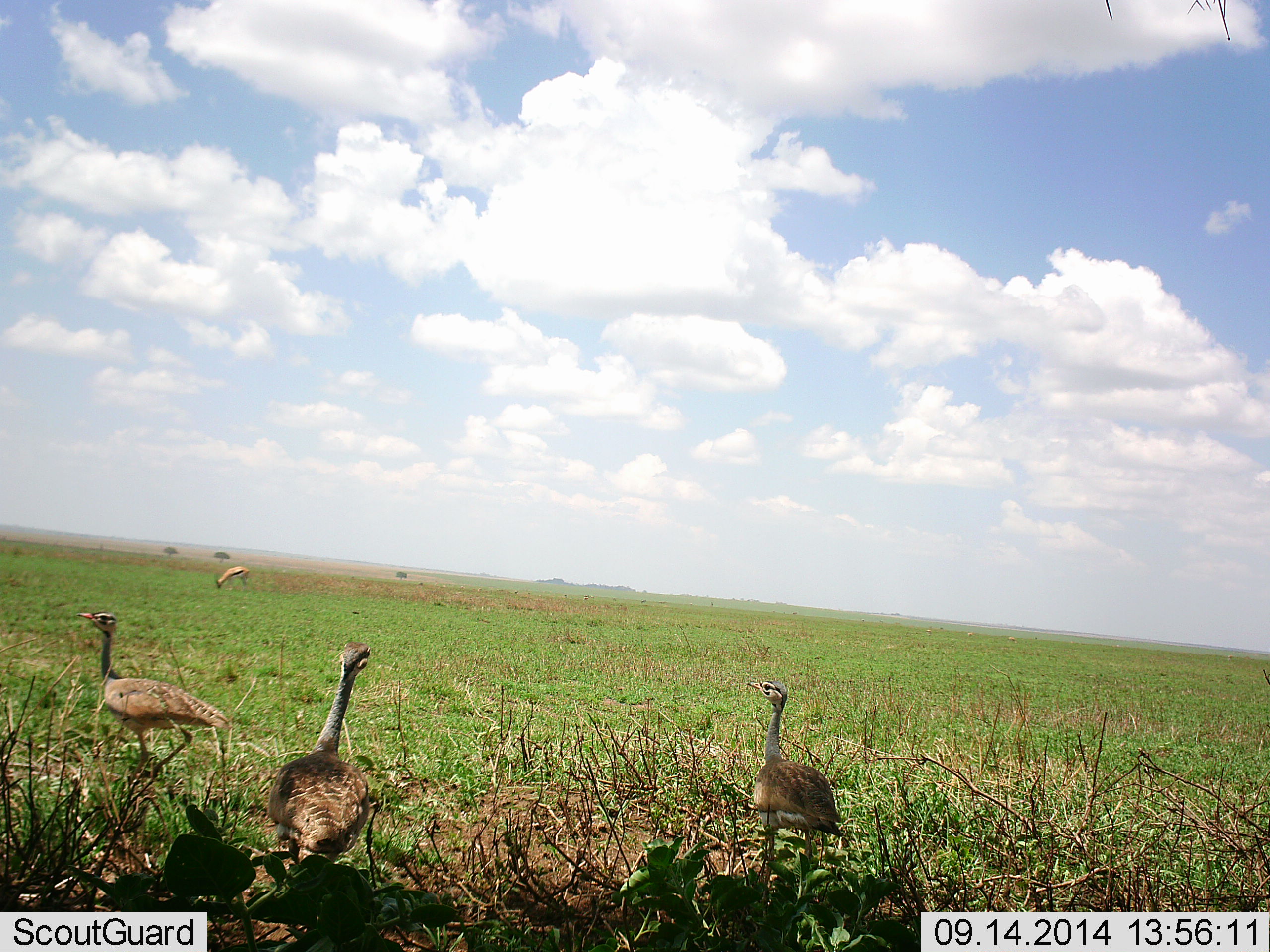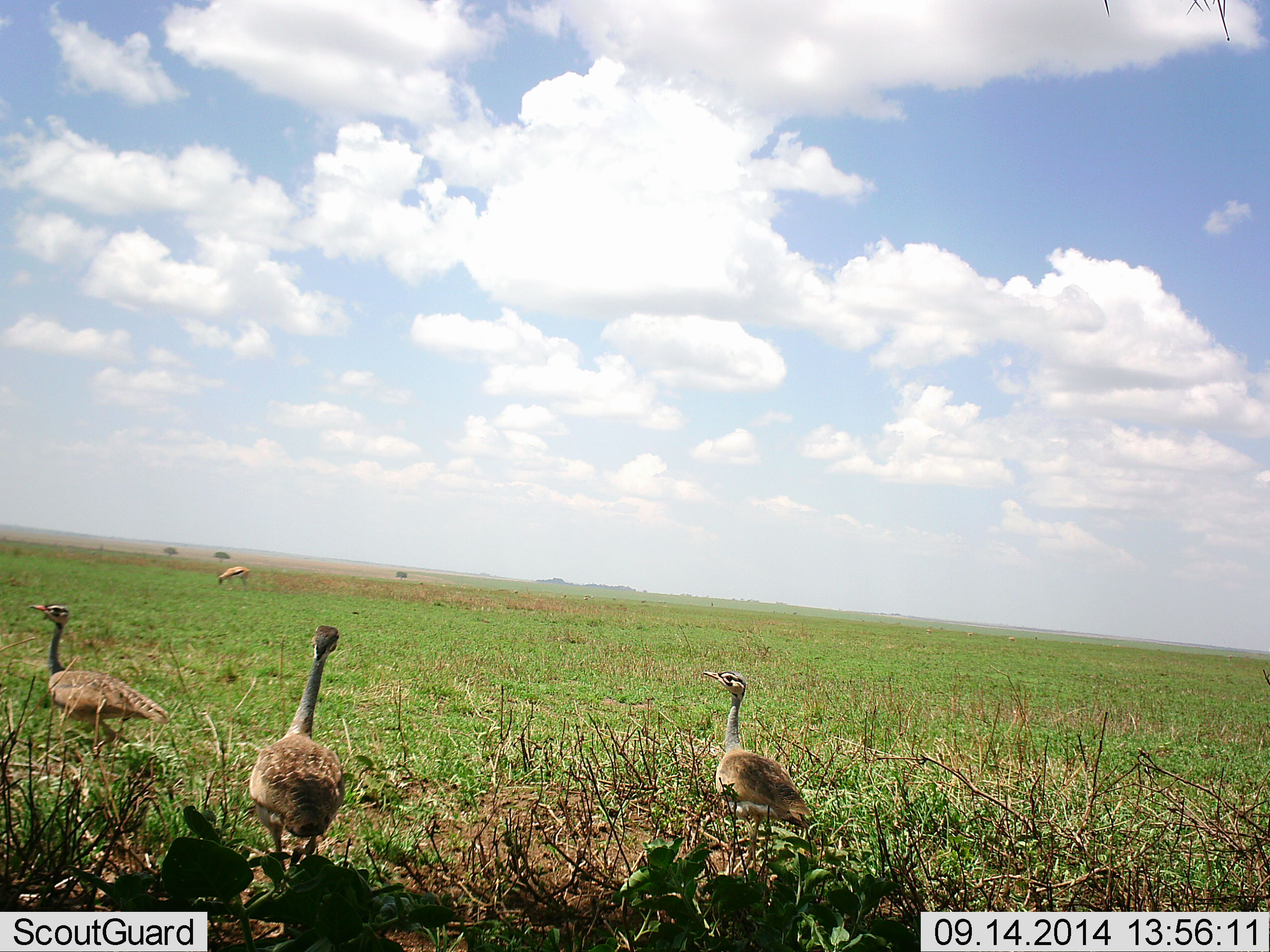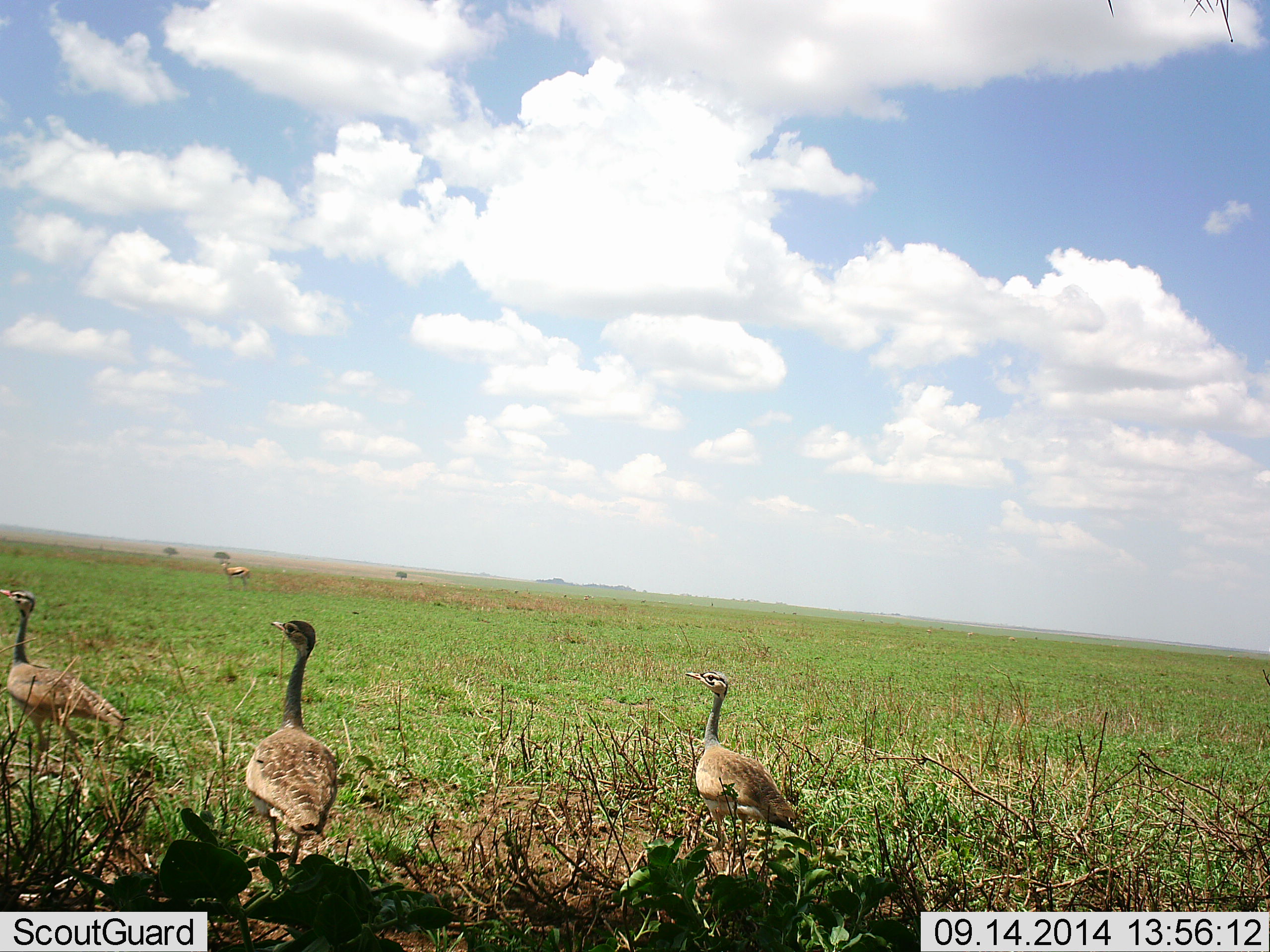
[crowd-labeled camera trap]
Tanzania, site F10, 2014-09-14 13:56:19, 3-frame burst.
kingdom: Animalia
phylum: Chordata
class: Mammalia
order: Artiodactyla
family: Bovidae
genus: Eudorcas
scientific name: Eudorcas thomsonii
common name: thomson's gazelle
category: gazellethomsons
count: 1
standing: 25%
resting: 0%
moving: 0%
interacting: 0%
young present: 0%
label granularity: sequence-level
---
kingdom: Animalia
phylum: Chordata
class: Aves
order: Otidiformes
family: Otididae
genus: Ardeotis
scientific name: Ardeotis kori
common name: kori bustard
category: koribustard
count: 3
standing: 17%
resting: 0%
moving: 92%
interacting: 0%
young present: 25%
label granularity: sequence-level